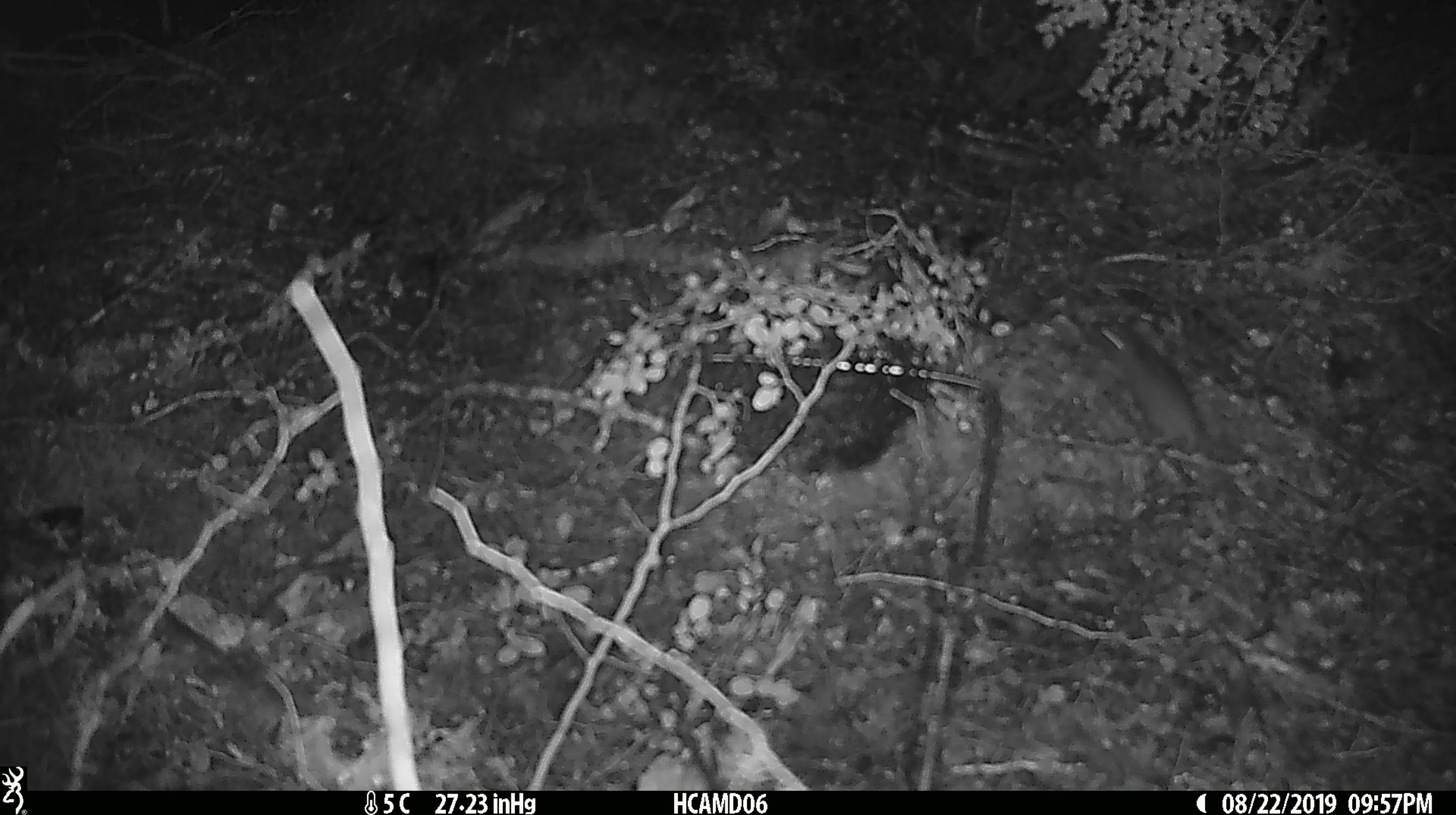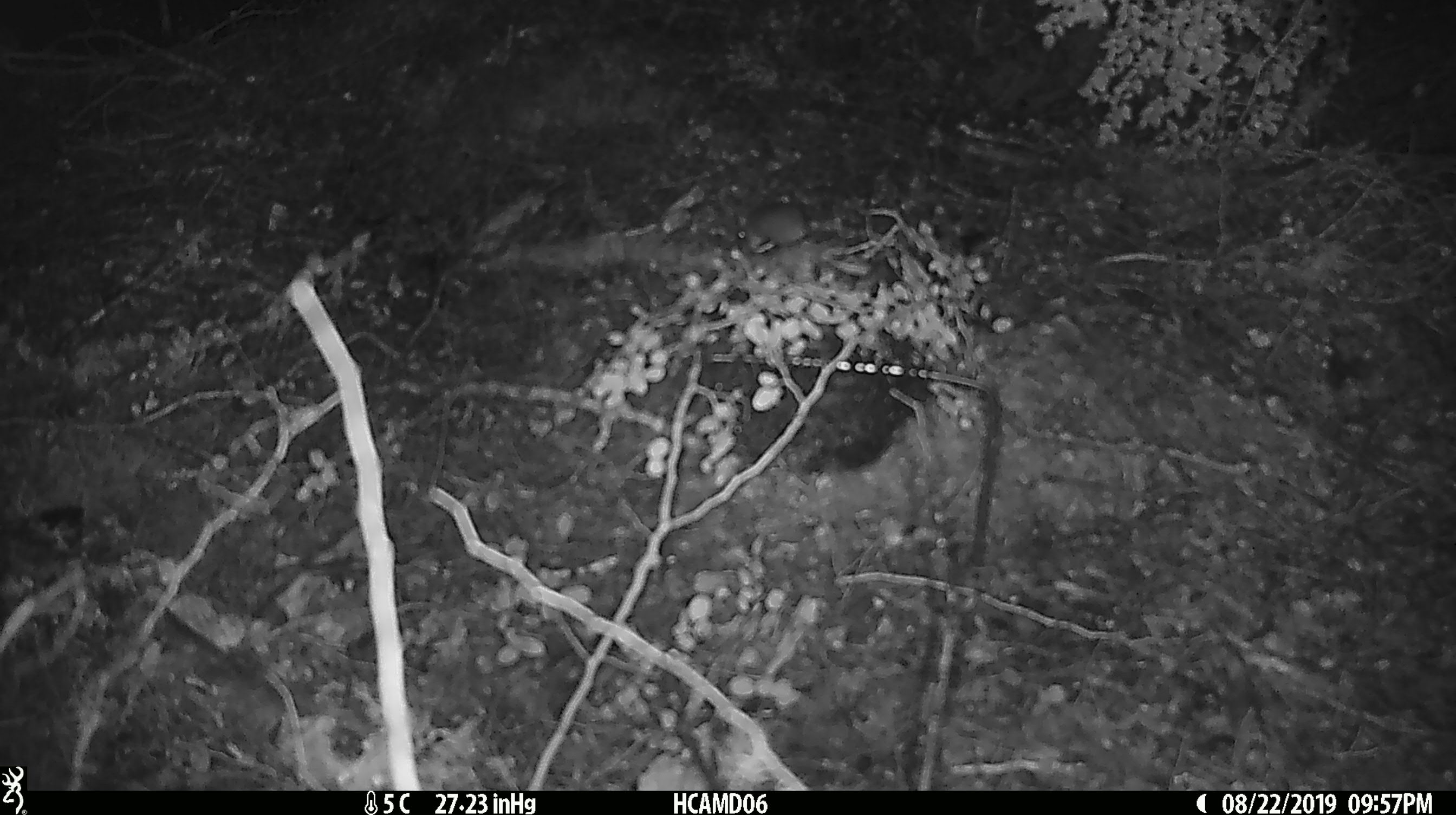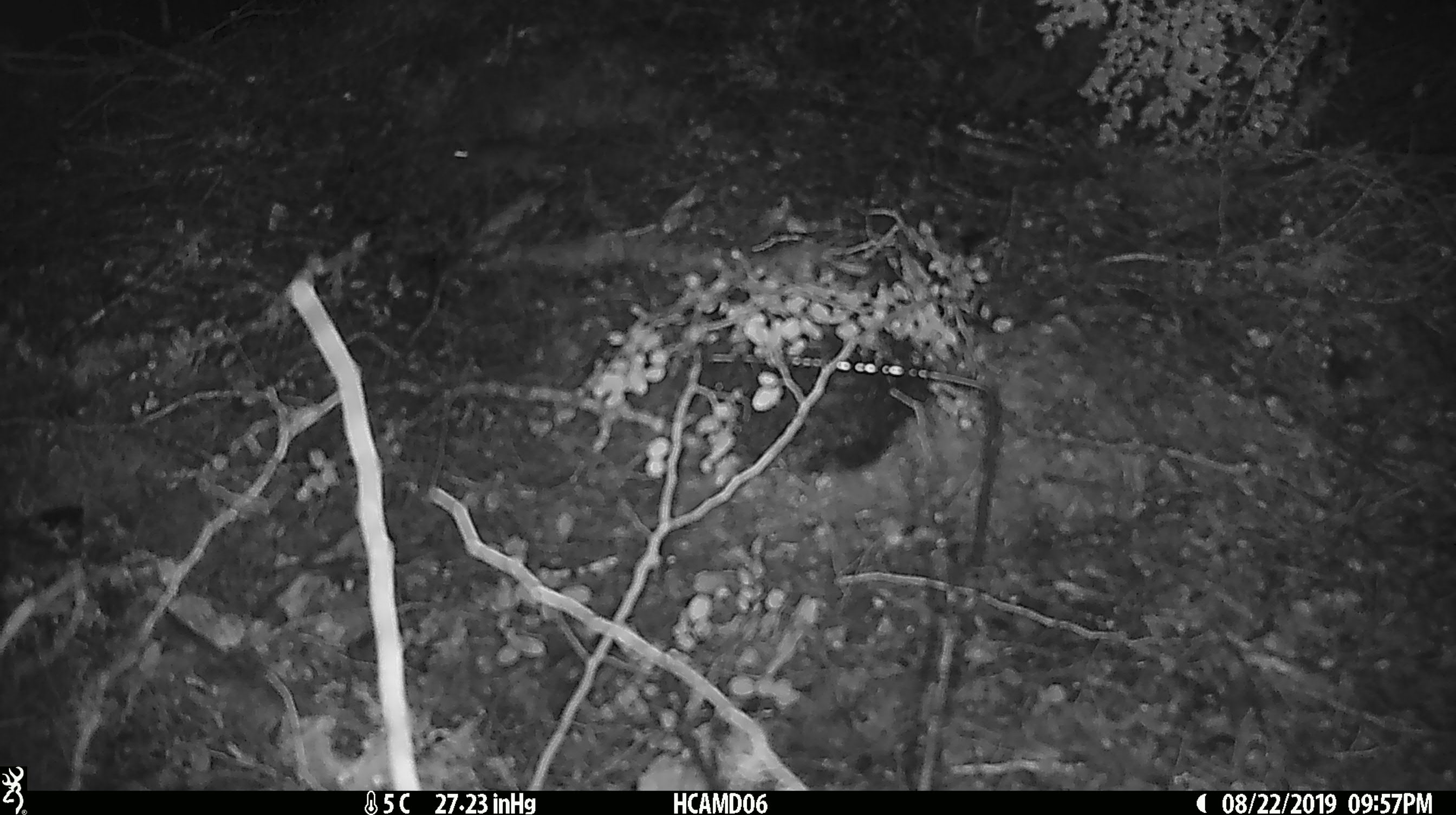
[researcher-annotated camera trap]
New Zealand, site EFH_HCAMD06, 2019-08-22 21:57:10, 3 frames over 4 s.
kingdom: Animalia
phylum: Chordata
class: Mammalia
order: Rodentia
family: Muridae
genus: Mus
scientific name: Mus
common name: mouse